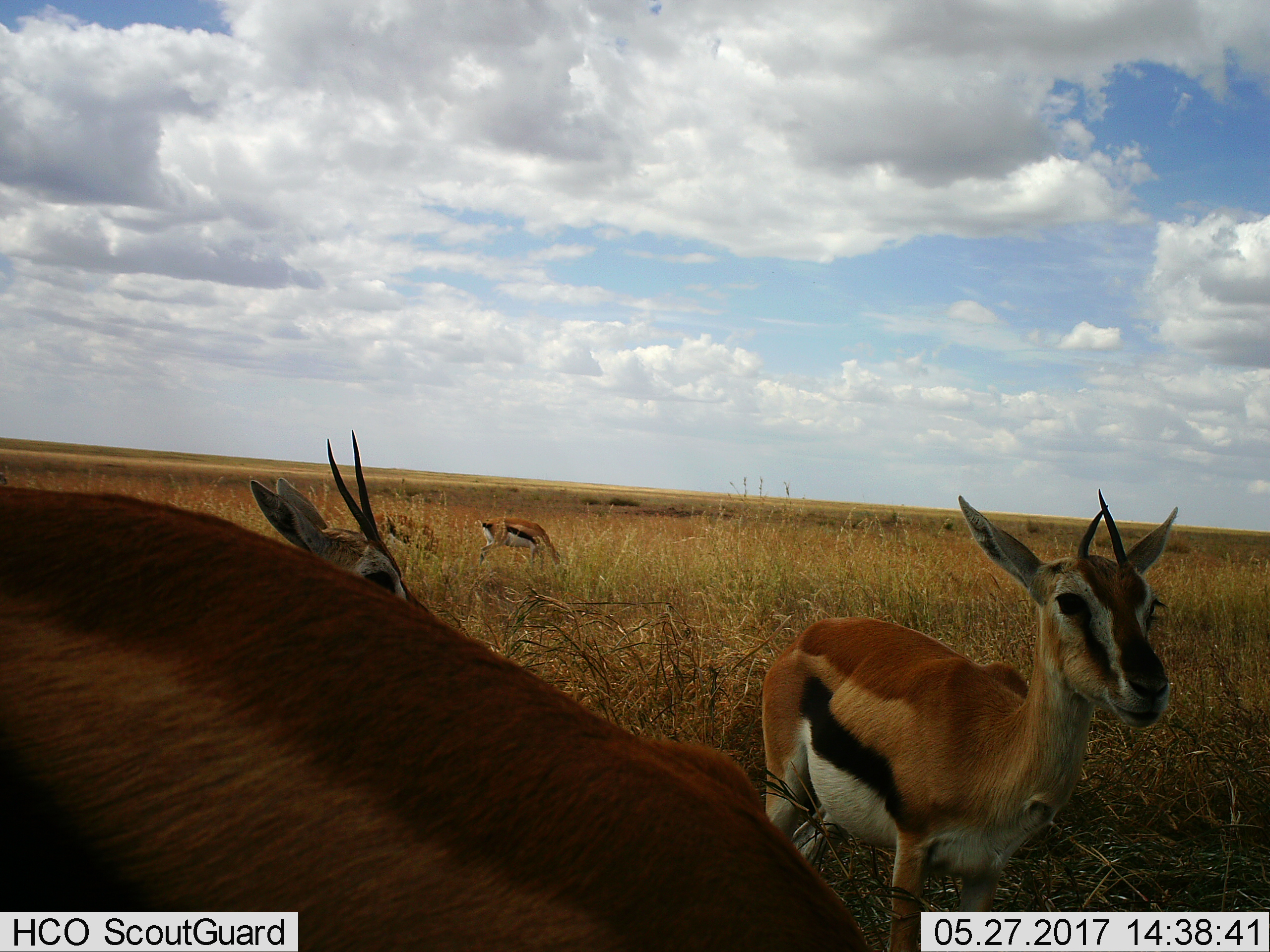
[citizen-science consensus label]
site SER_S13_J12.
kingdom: Animalia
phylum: Chordata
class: Mammalia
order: Artiodactyla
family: Bovidae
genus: Eudorcas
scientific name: Eudorcas thomsonii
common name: thomson's gazelle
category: gazellethomsons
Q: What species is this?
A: Gazellethomsons (thomson's gazelle) (Eudorcas thomsonii).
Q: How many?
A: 4.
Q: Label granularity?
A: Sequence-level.